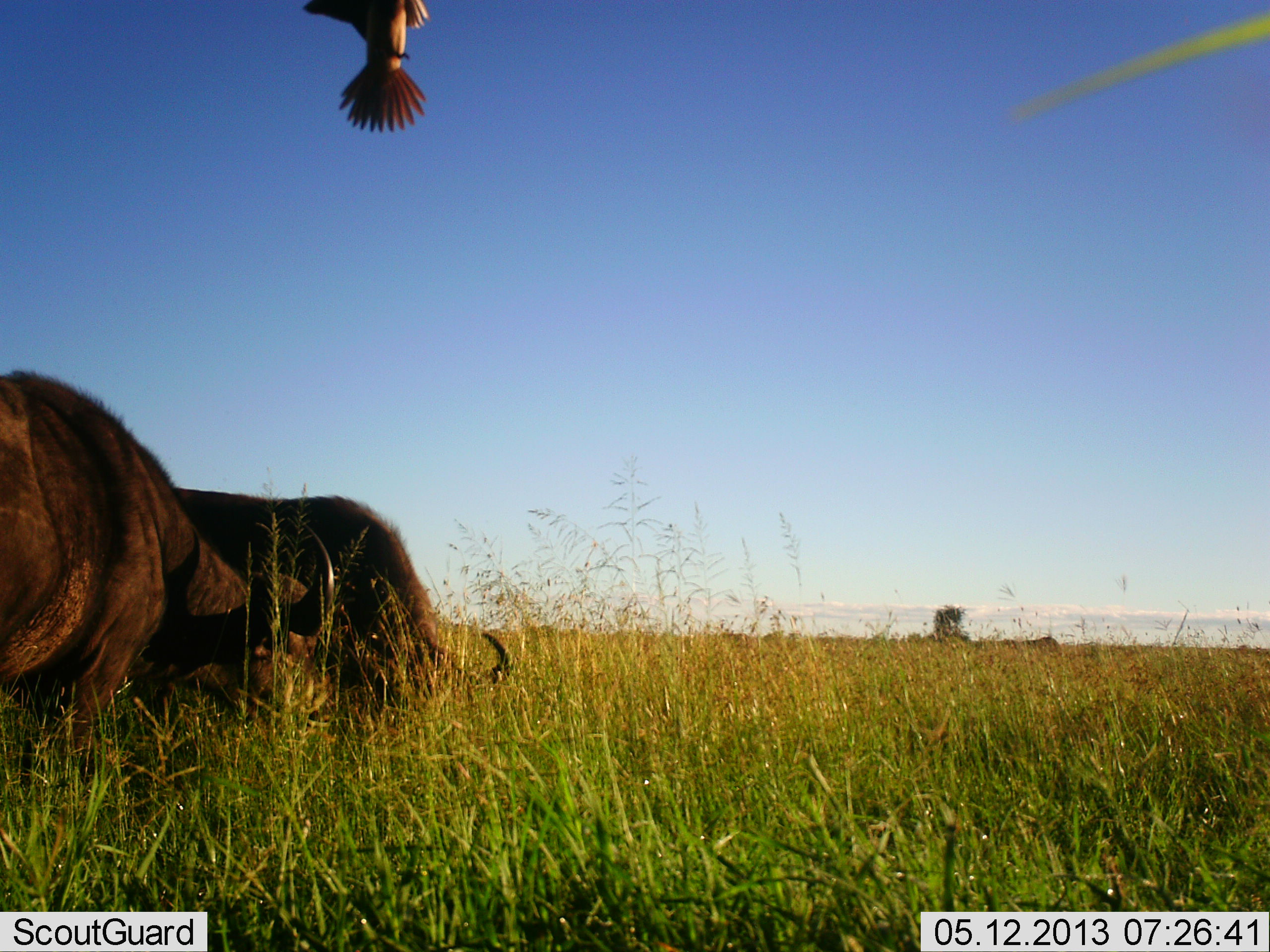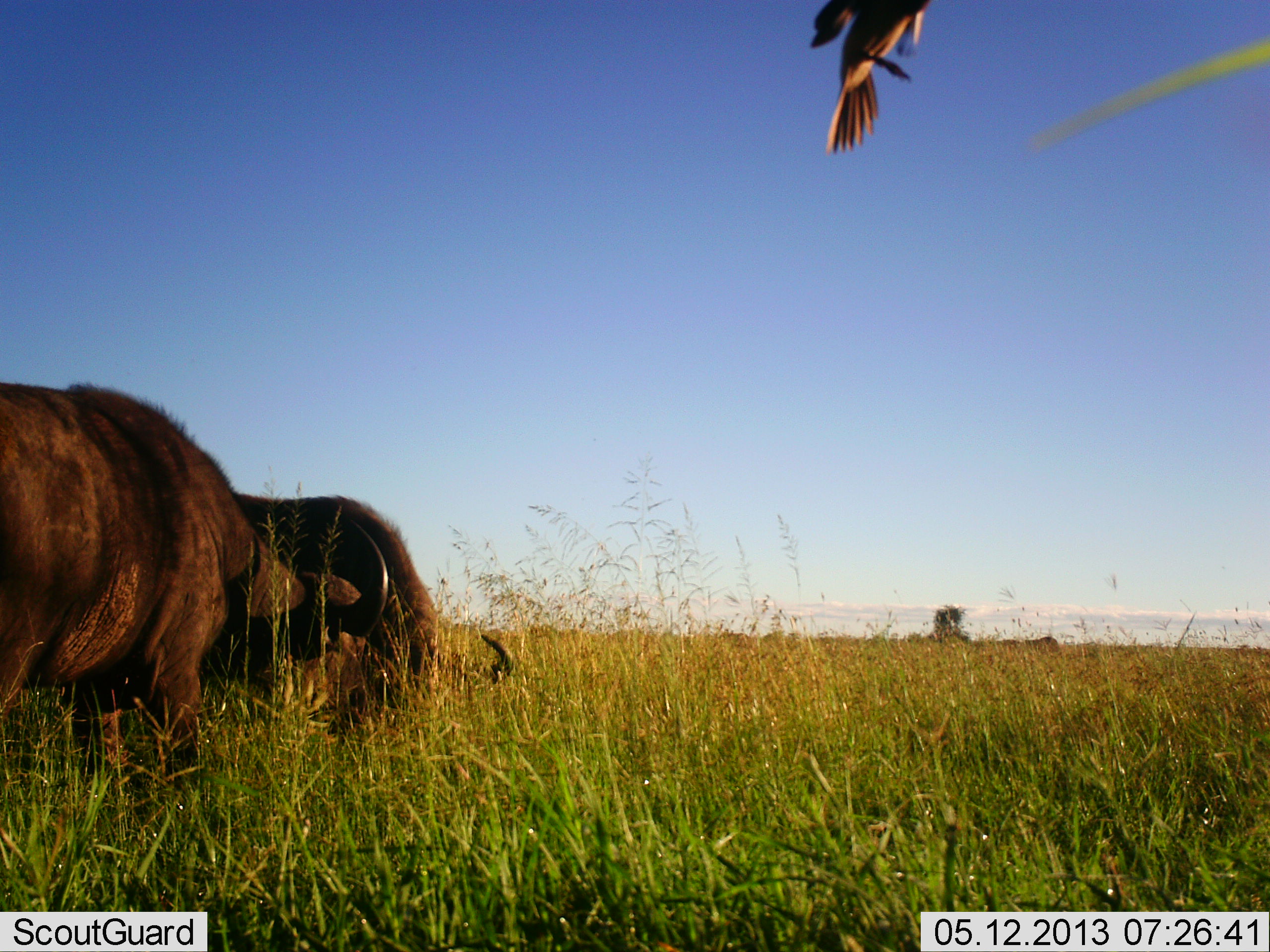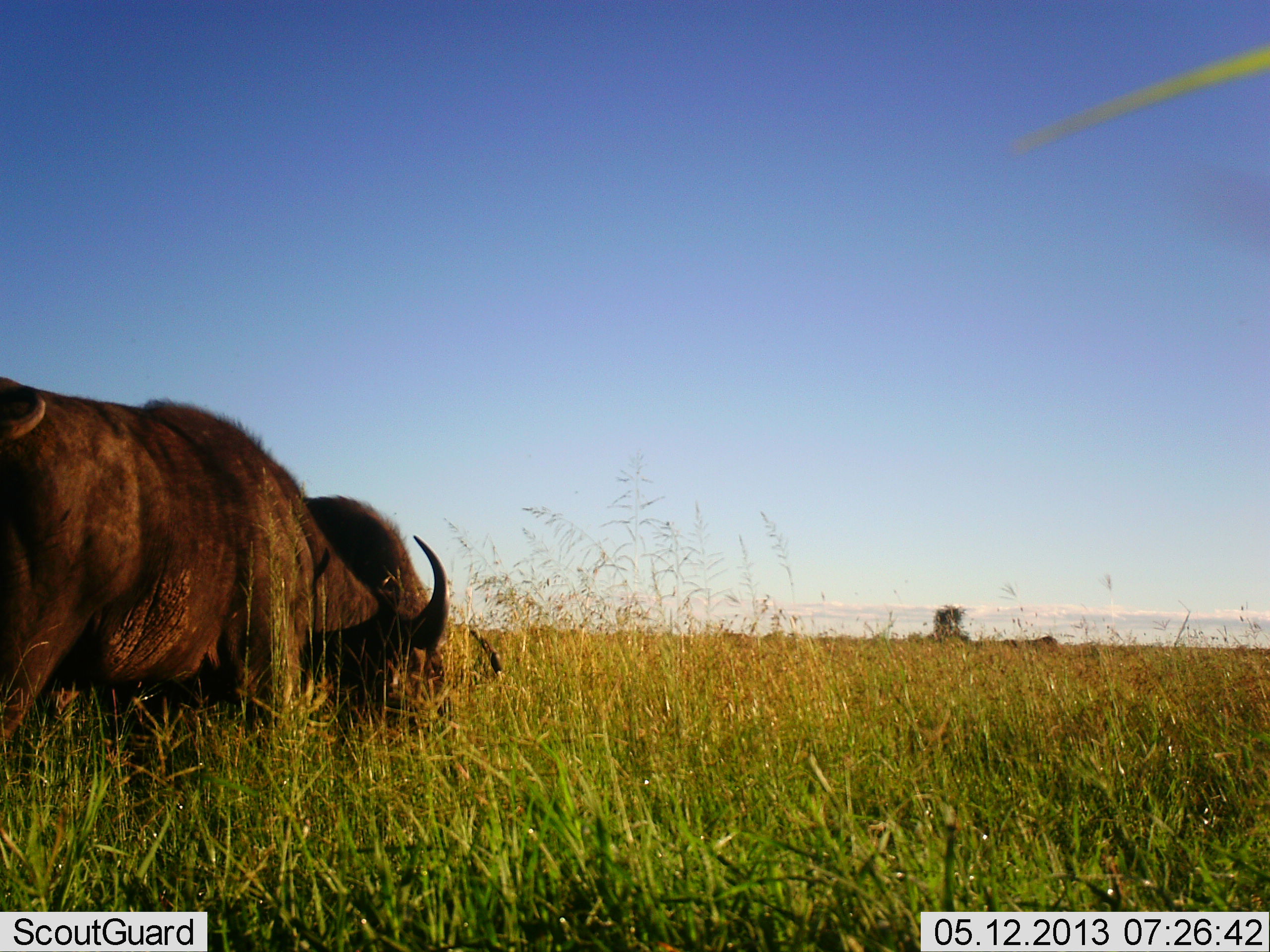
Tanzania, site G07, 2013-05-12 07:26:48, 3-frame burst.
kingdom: Animalia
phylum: Chordata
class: Mammalia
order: Artiodactyla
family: Bovidae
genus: Syncerus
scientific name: Syncerus caffer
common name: cape buffalo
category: buffalo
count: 2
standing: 21%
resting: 0%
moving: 0%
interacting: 0%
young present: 0%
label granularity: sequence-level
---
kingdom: Animalia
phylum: Chordata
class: Aves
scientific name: Aves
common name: bird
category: otherbird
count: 1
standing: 0%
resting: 0%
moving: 100%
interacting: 0%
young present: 0%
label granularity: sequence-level